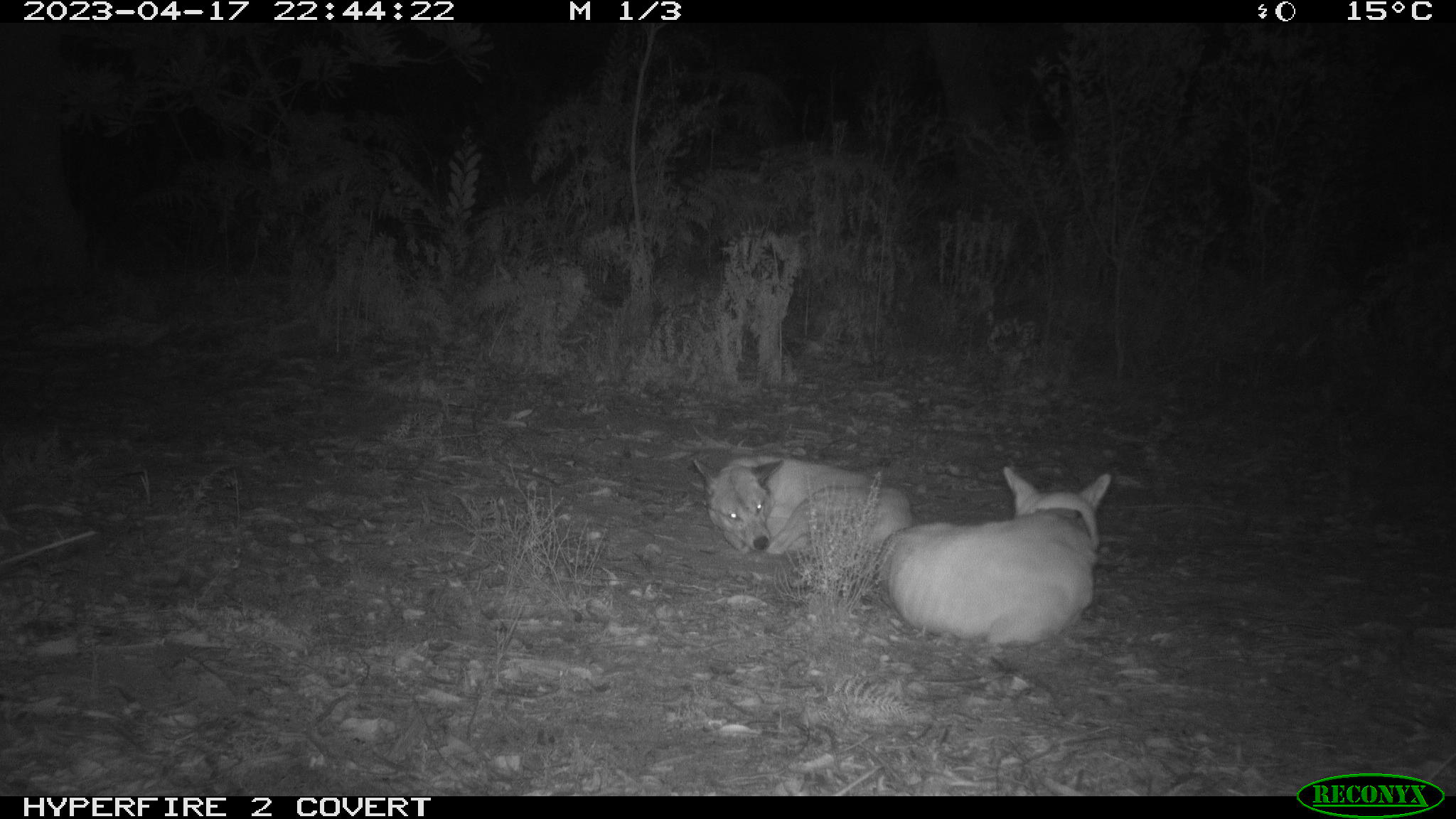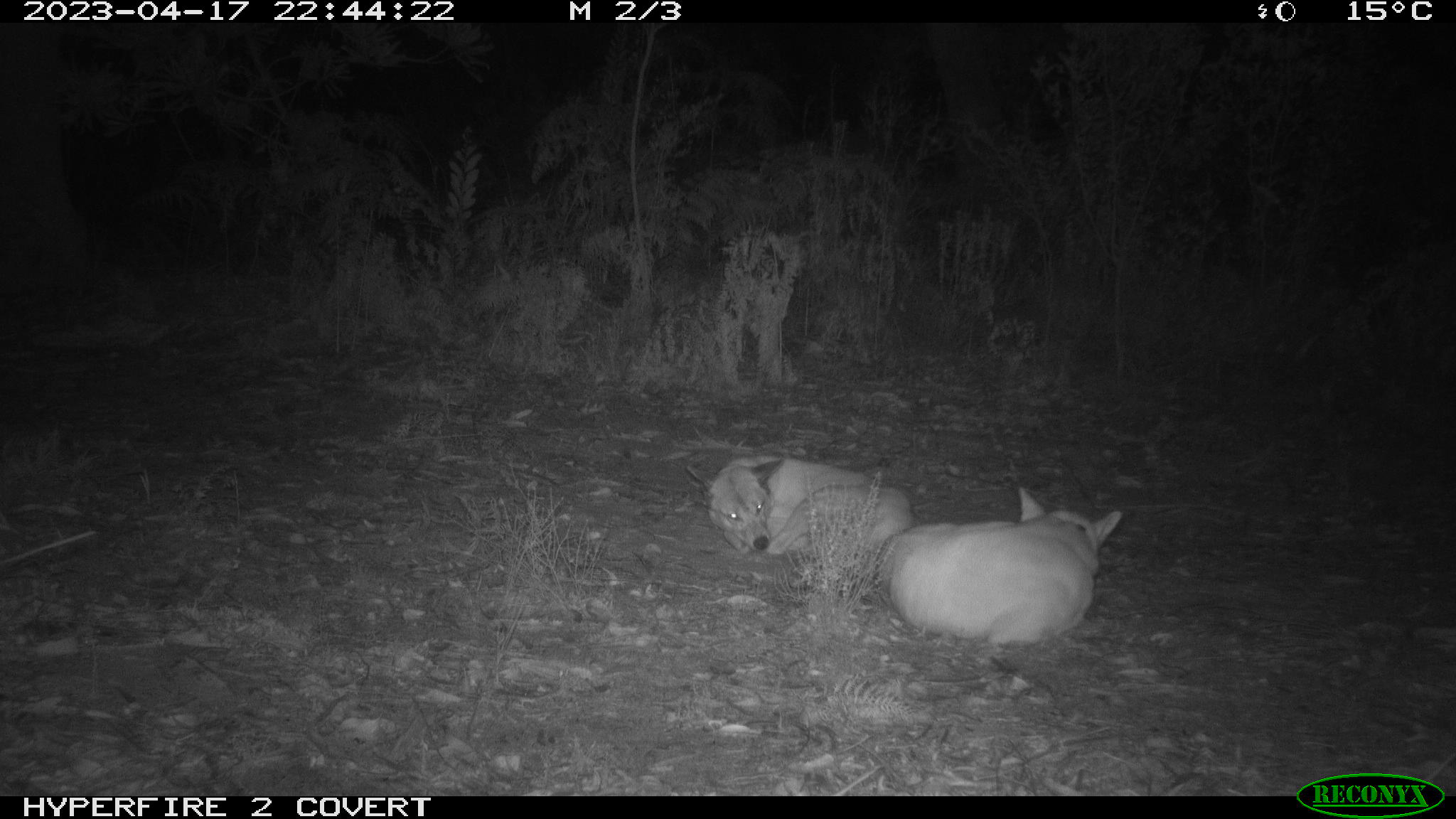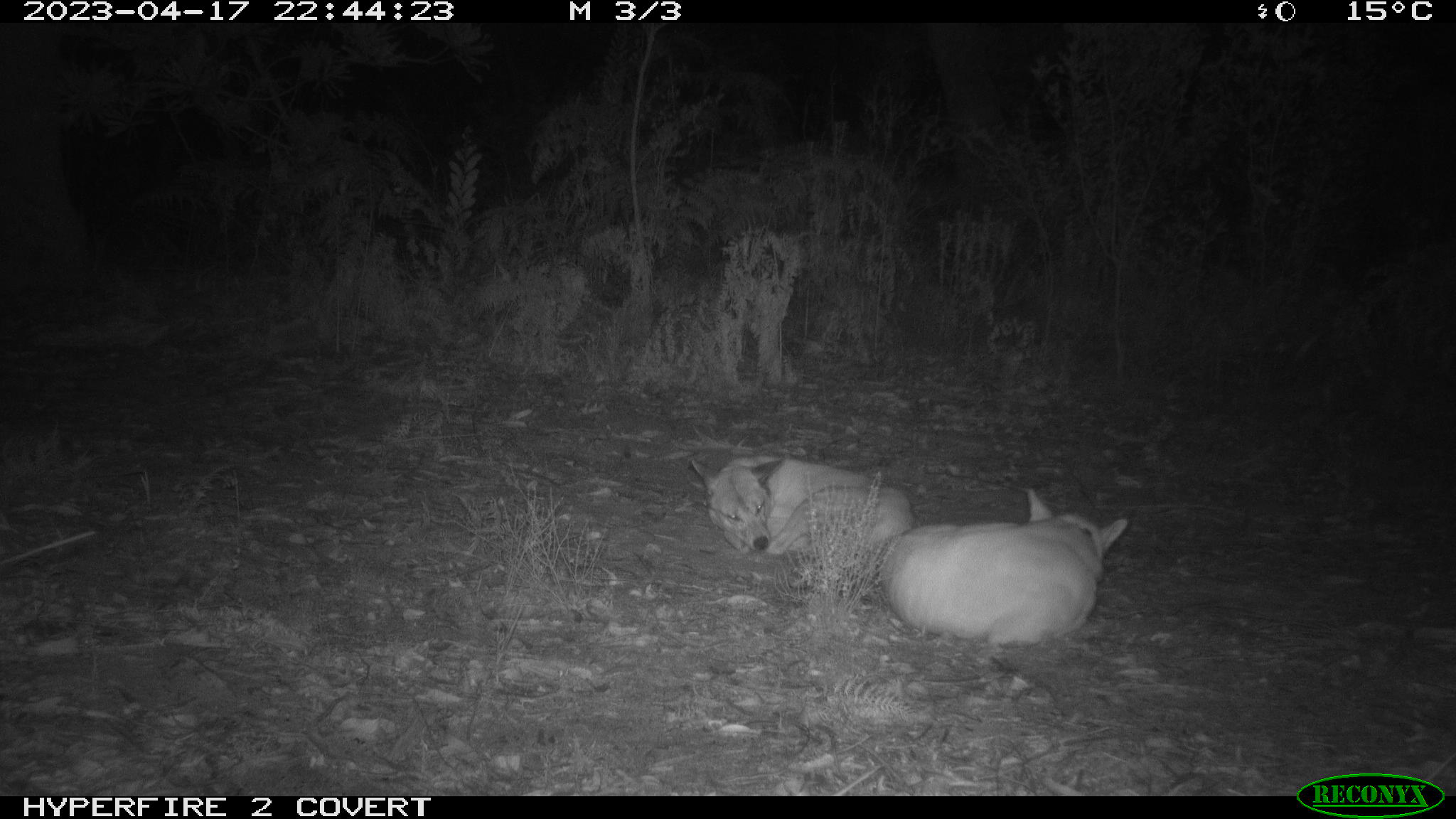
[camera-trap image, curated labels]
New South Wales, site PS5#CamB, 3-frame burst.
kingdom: Animalia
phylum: Chordata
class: Mammalia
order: Carnivora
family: Canidae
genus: Canis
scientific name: Canis familiaris dingo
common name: dingo